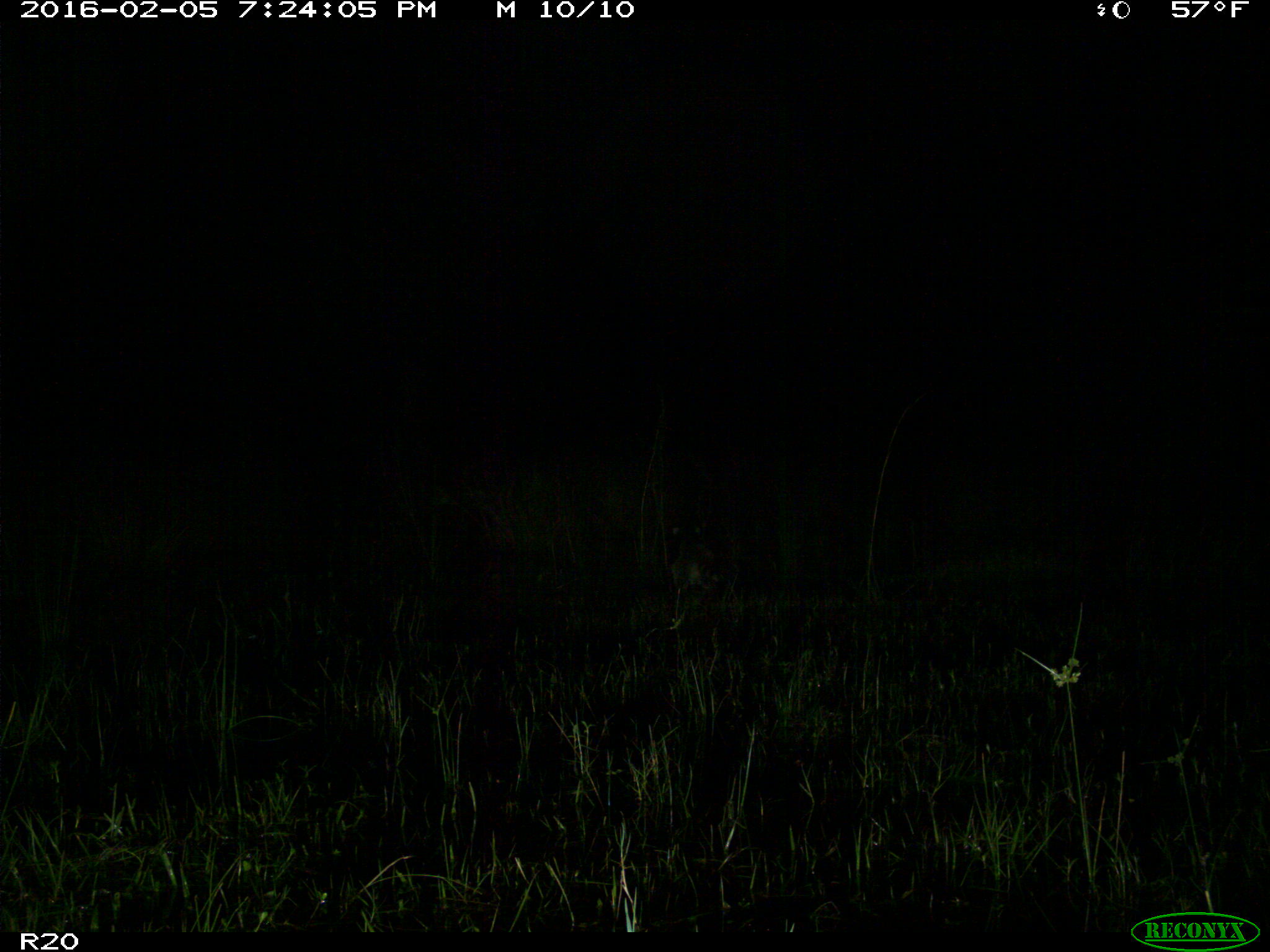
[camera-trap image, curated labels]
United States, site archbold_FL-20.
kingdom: Animalia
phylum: Chordata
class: Mammalia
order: Carnivora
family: Procyonidae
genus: Procyon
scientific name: Procyon lotor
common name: common raccoon